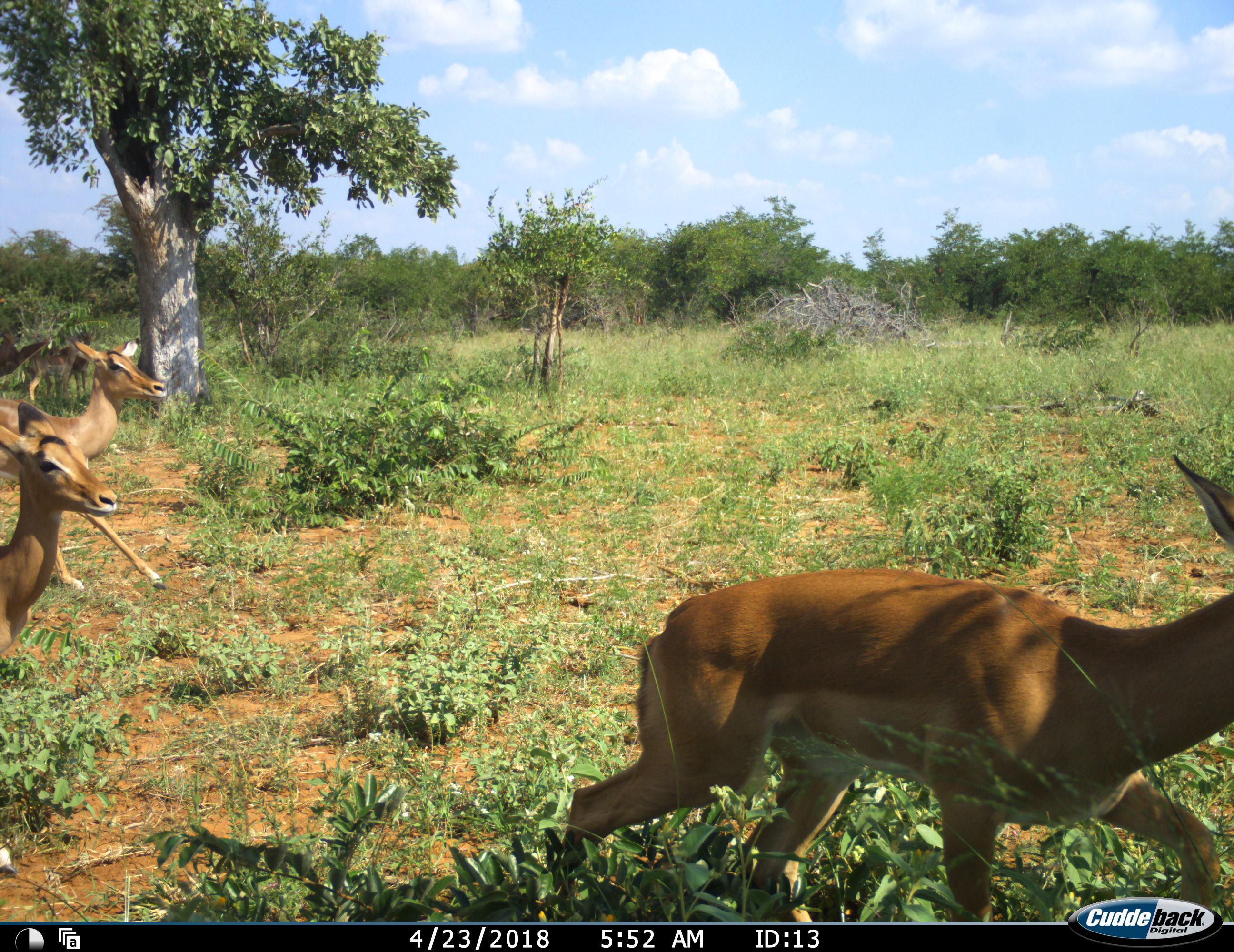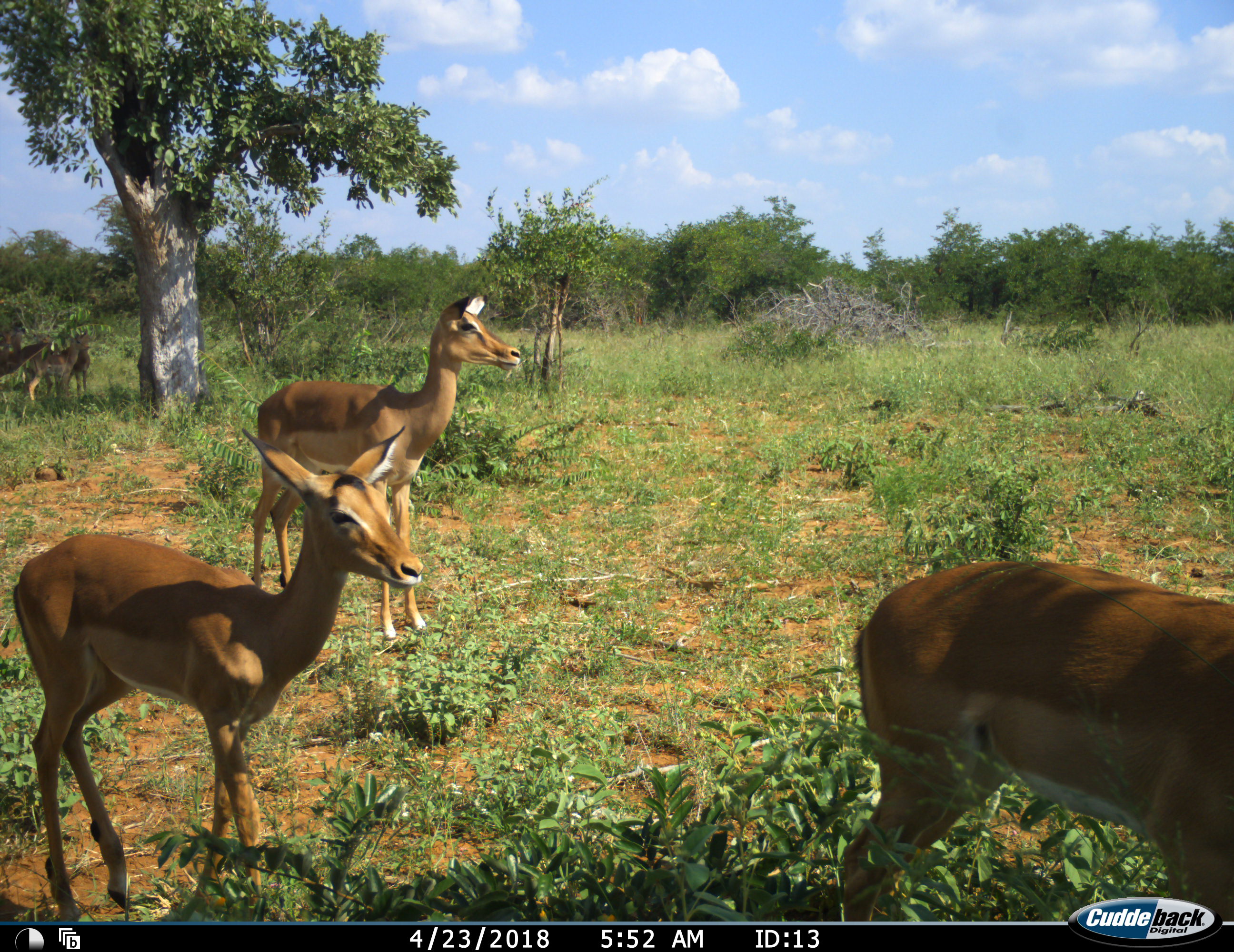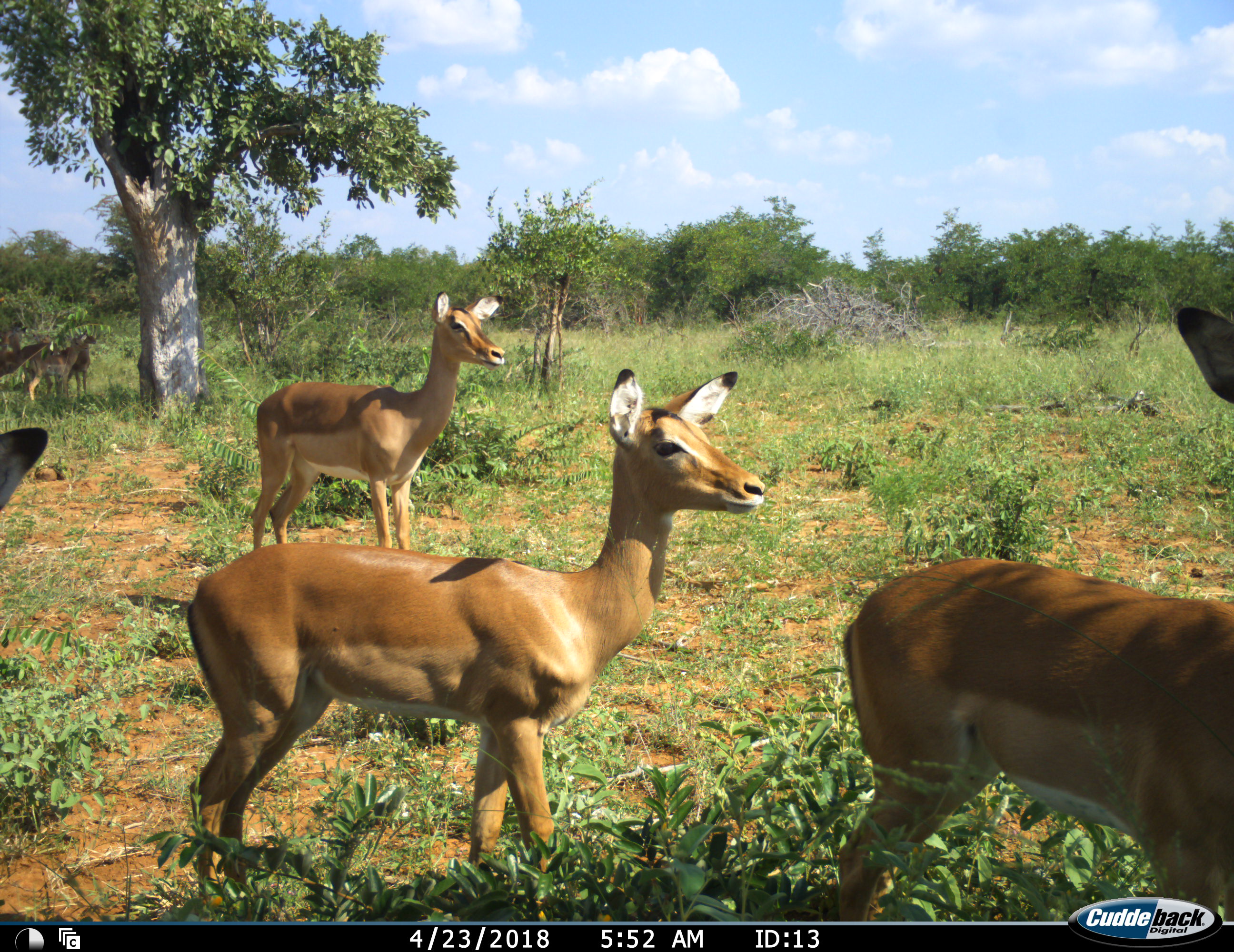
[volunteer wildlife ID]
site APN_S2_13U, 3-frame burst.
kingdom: Animalia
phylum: Chordata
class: Mammalia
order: Artiodactyla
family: Bovidae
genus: Aepyceros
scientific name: Aepyceros melampus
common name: impala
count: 7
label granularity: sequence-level